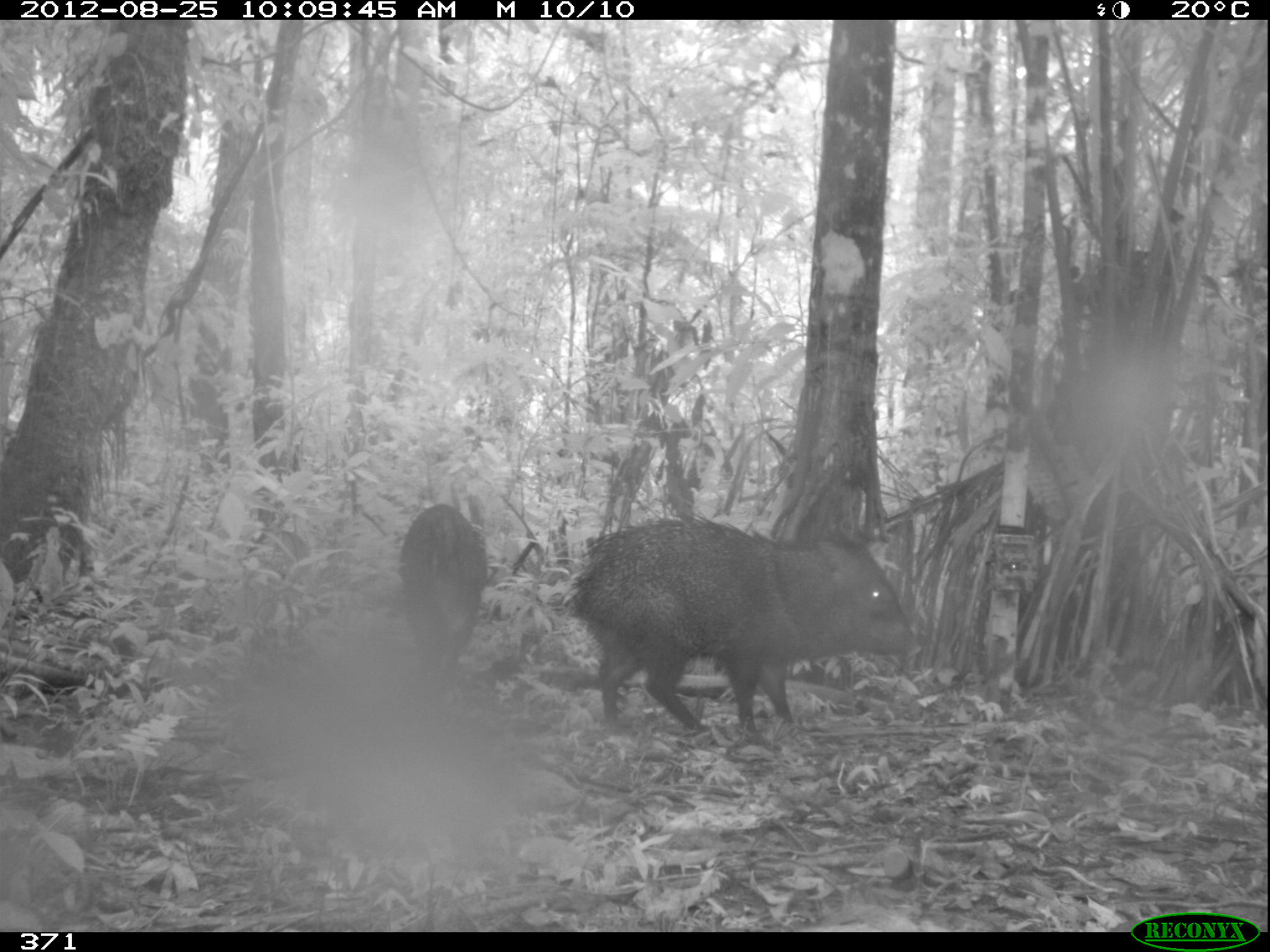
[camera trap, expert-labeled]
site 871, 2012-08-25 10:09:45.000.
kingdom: Animalia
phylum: Chordata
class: Mammalia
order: Artiodactyla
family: Tayassuidae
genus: Pecari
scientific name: Pecari tajacu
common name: collared peccary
Pecari tajacu (collared peccary).